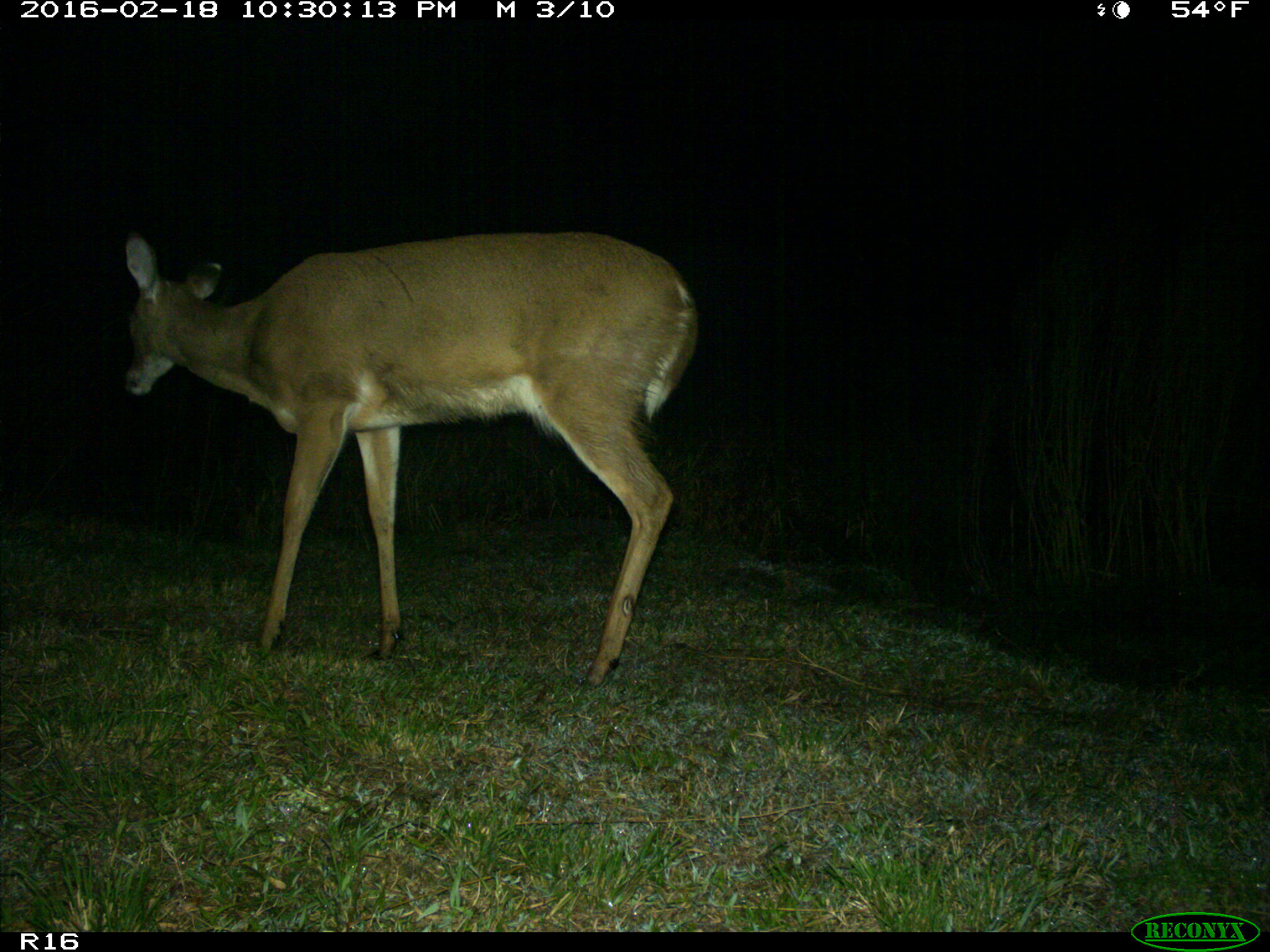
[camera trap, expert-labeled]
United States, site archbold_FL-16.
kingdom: Animalia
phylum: Chordata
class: Mammalia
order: Artiodactyla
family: Cervidae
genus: Odocoileus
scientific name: Odocoileus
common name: deer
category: unidentified deer